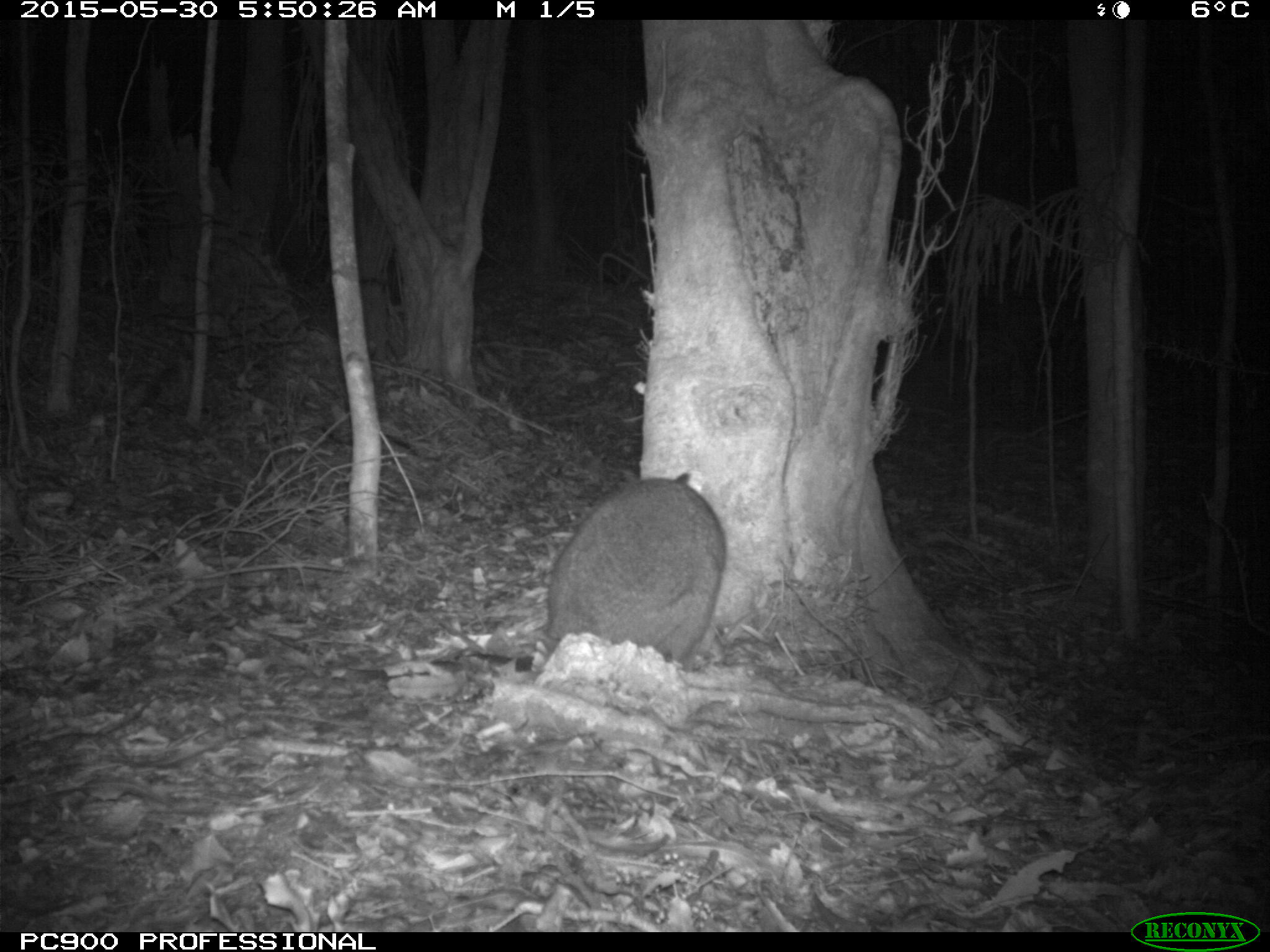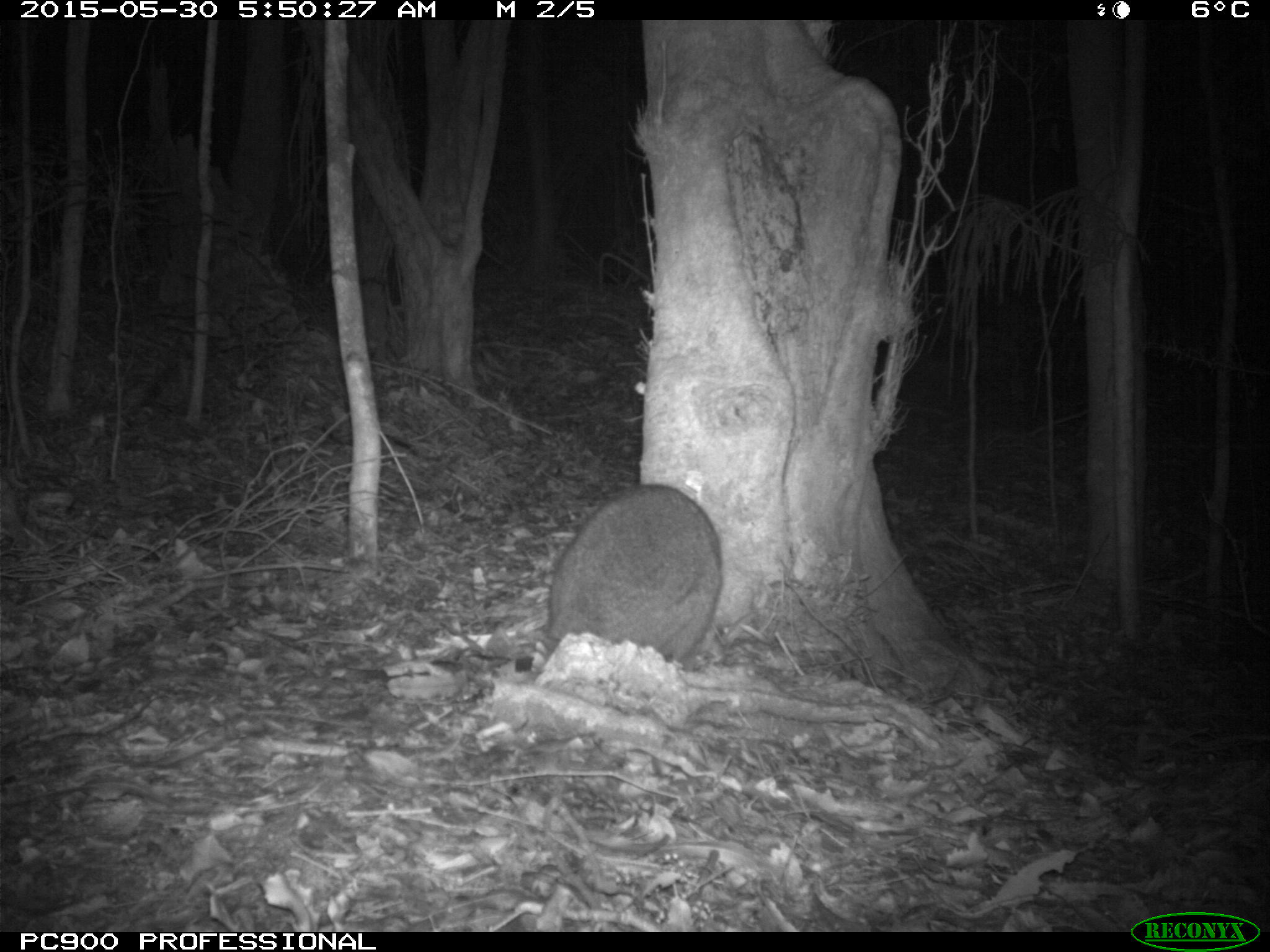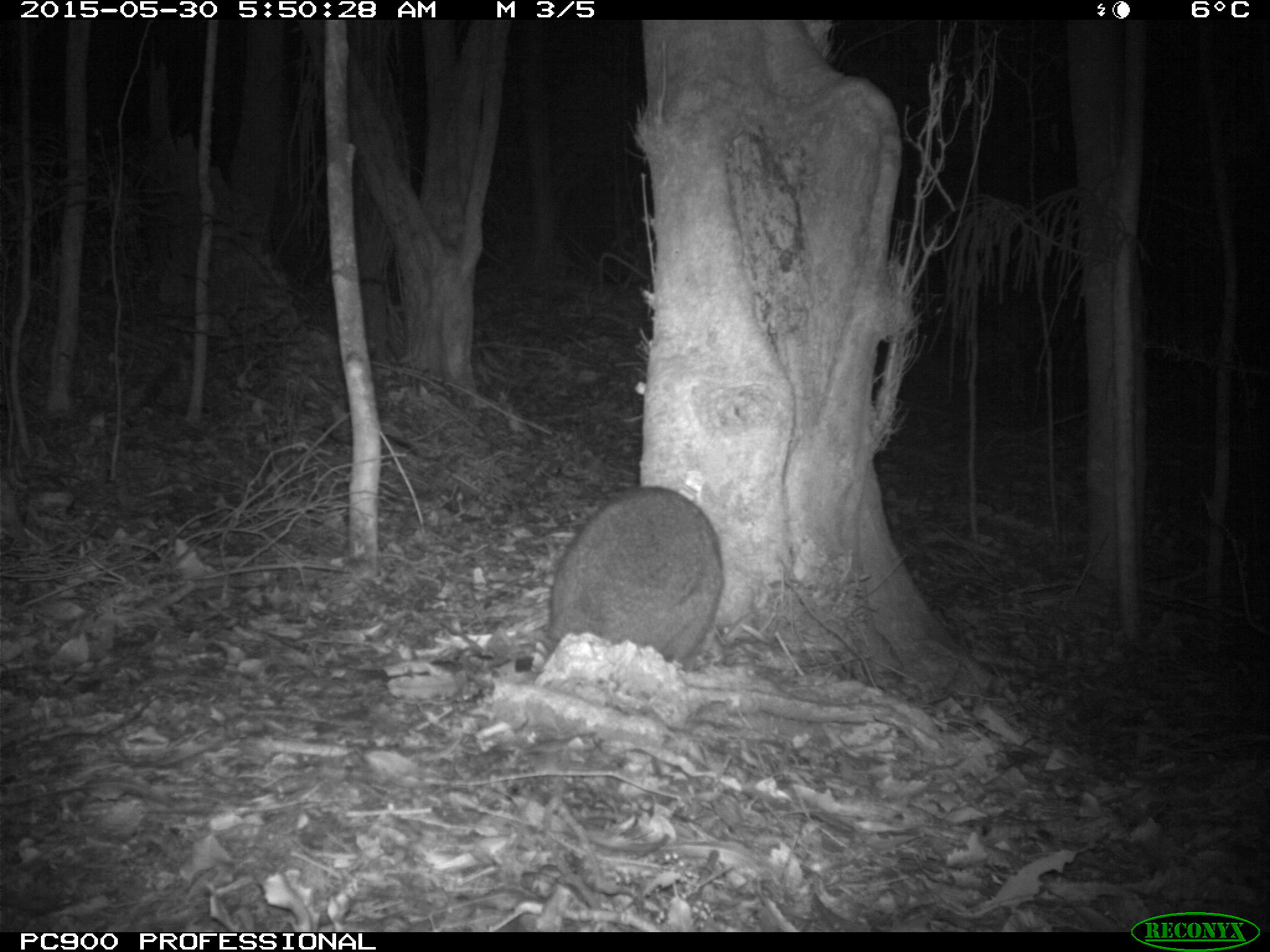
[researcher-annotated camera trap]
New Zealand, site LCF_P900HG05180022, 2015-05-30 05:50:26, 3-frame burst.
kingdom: Animalia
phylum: Chordata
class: Mammalia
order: Diprotodontia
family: Macropodidae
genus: Notamacropus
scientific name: Notamacropus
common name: wallaby